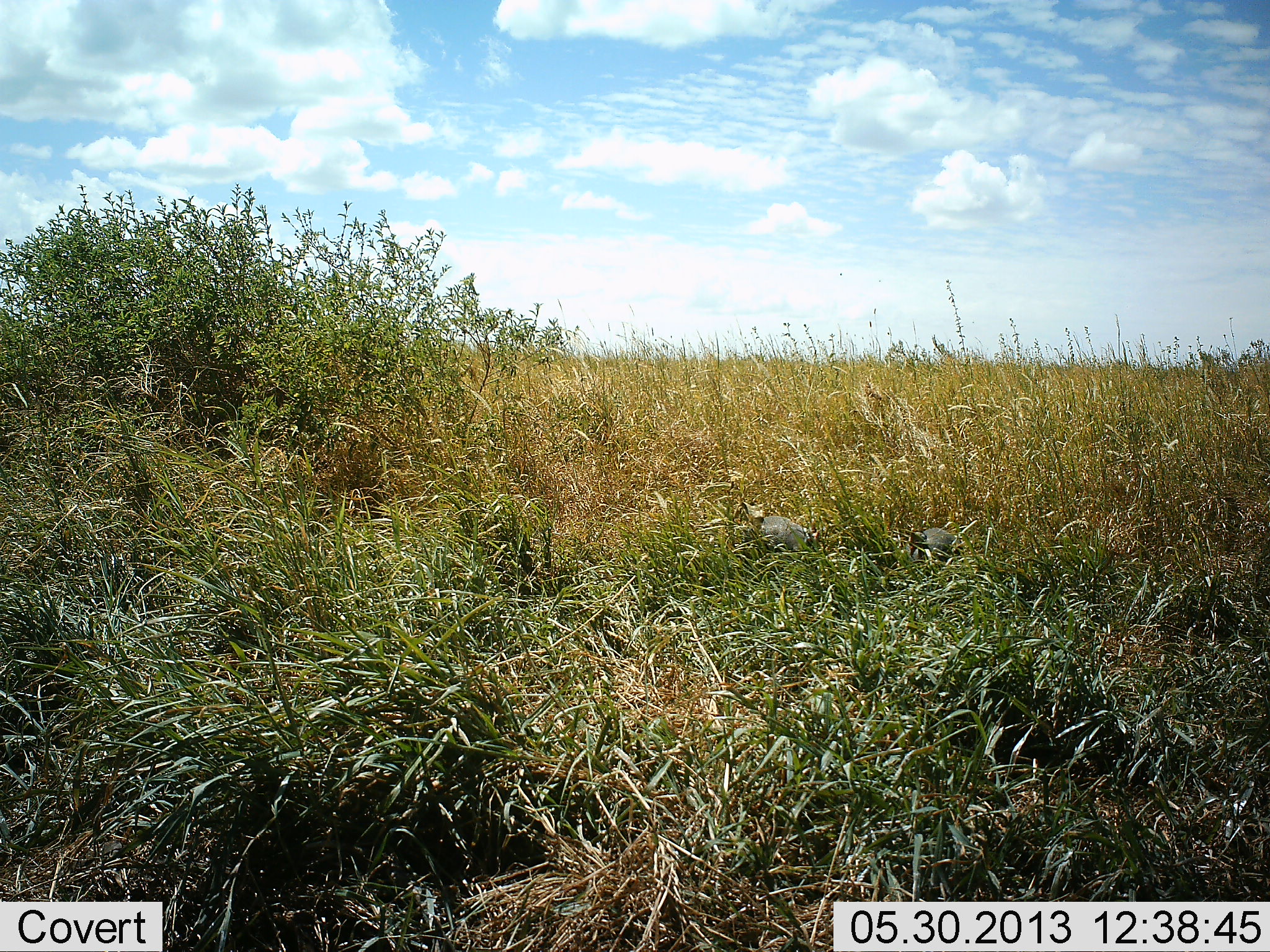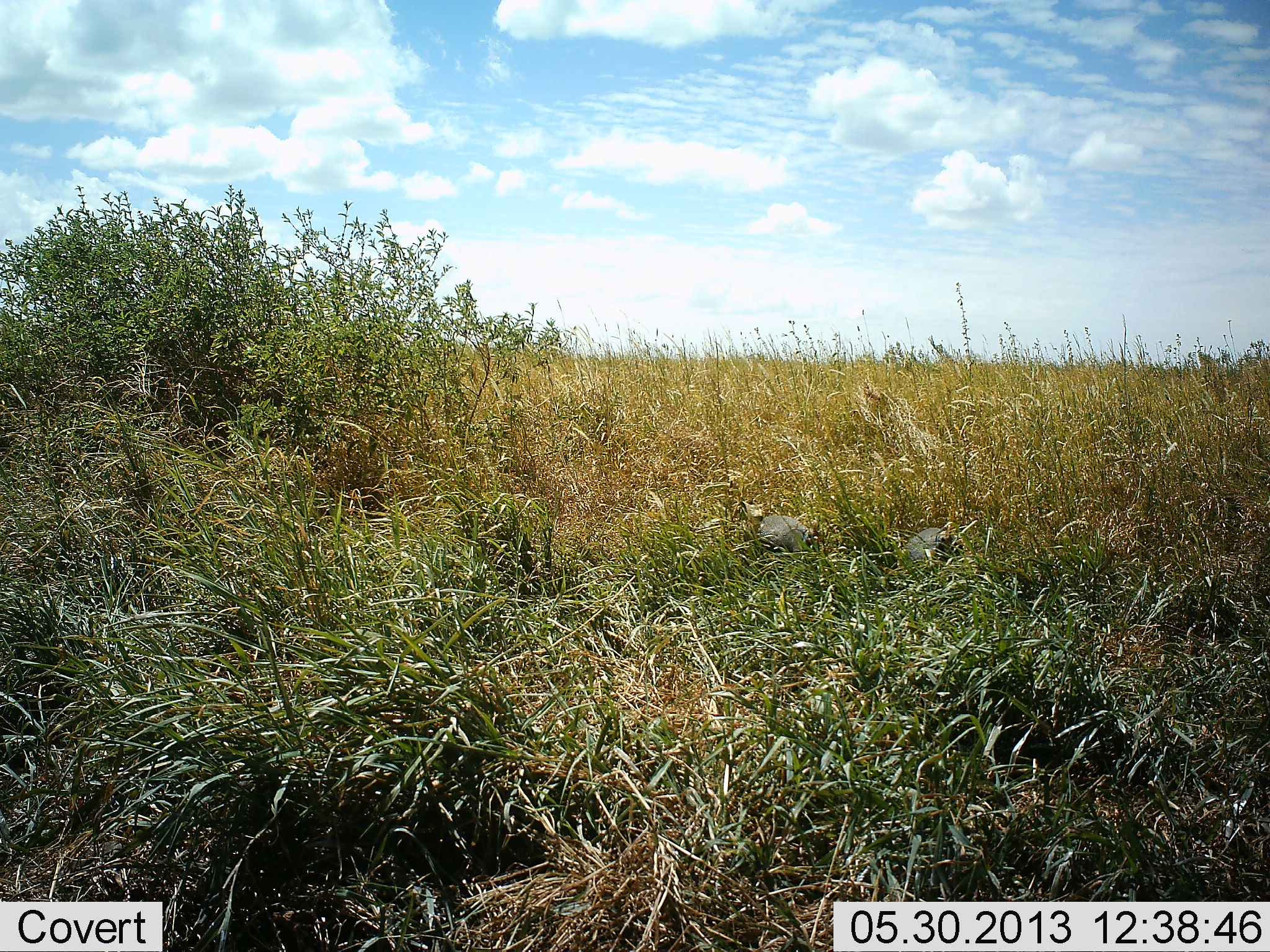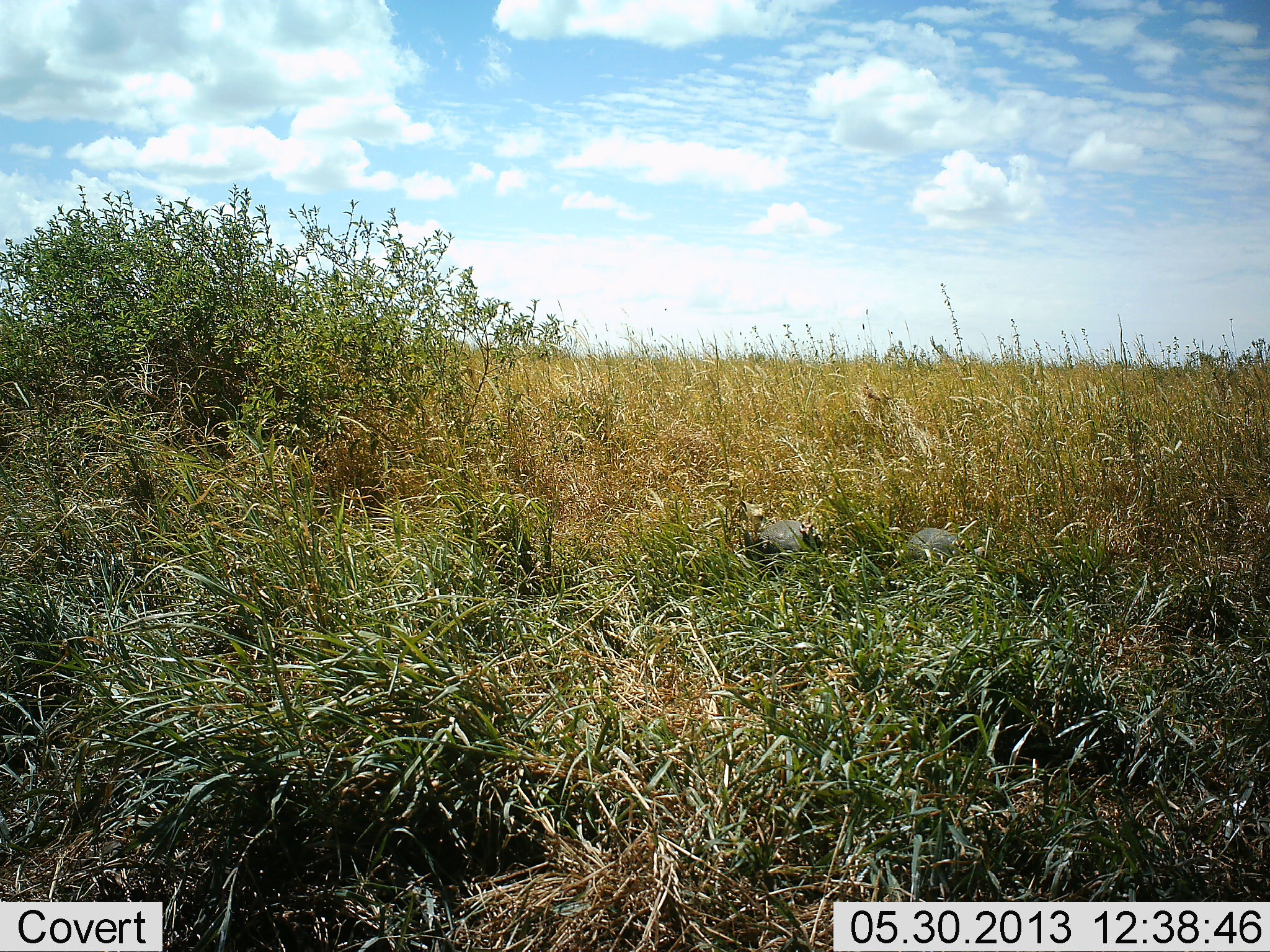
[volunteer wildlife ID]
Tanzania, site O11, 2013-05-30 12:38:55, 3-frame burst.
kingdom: Animalia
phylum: Chordata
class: Aves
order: Galliformes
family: Numididae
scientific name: Numididae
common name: guinea fowl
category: guineafowl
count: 2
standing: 27%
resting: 7%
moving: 33%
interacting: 0%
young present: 0%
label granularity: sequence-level